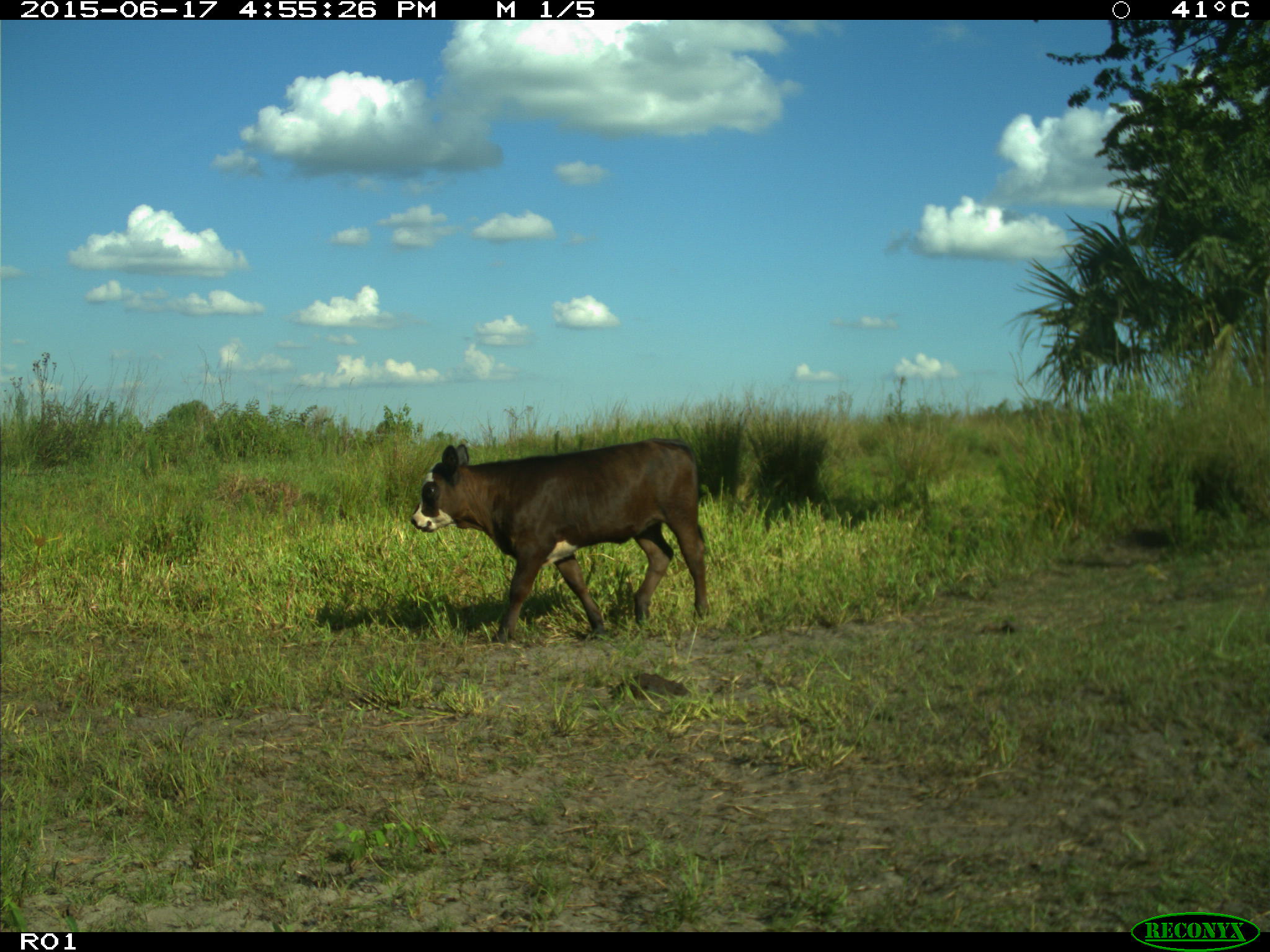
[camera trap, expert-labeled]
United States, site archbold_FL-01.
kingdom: Animalia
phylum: Chordata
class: Mammalia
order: Artiodactyla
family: Bovidae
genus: Bos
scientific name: Bos taurus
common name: domestic cow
Bos taurus (domestic cow).